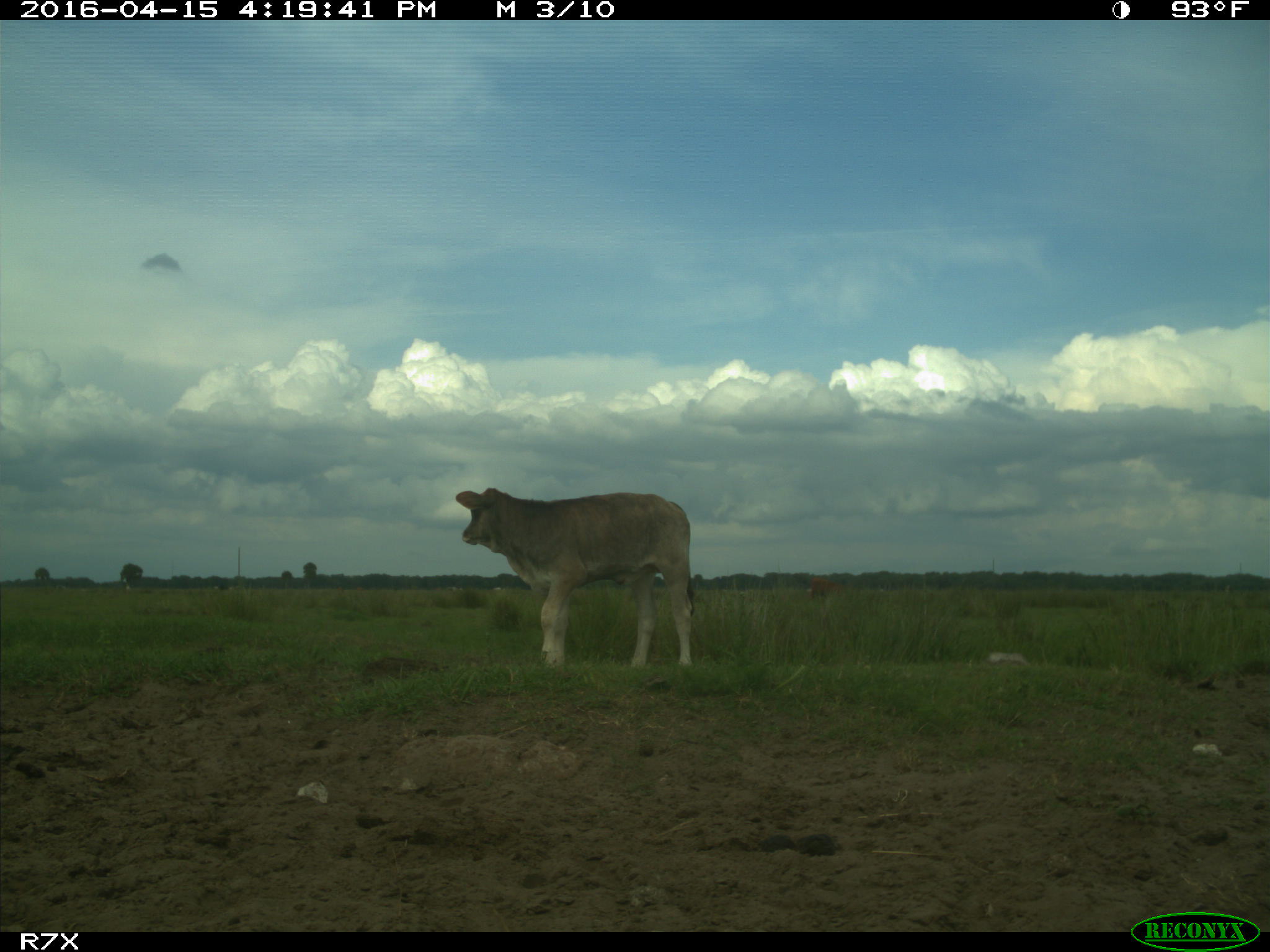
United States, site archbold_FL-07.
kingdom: Animalia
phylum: Chordata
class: Mammalia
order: Artiodactyla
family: Bovidae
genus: Bos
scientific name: Bos taurus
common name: domestic cow